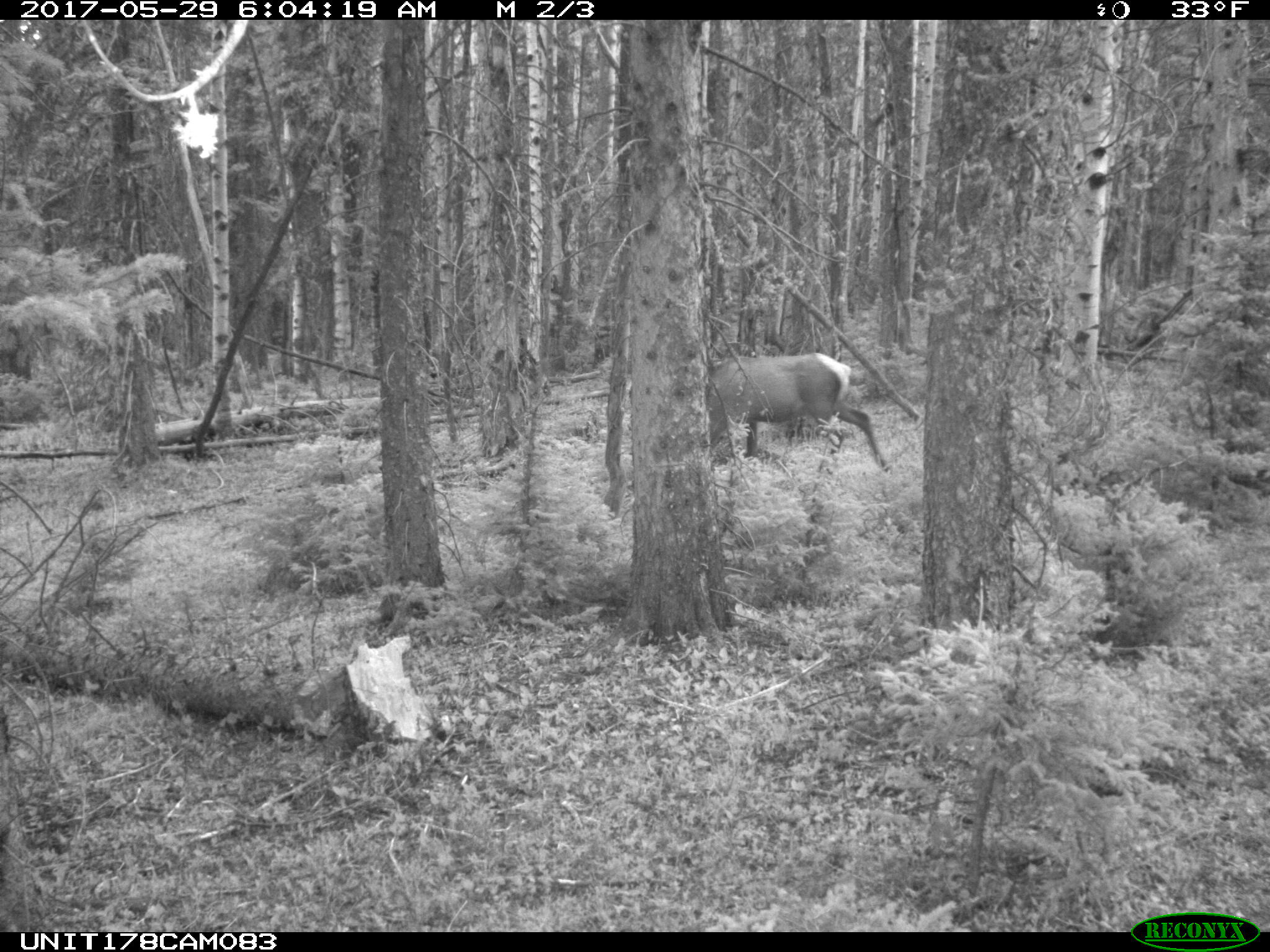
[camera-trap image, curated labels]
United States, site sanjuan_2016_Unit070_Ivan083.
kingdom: Animalia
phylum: Chordata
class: Mammalia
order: Artiodactyla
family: Cervidae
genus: Cervus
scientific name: Cervus elaphus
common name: red deer